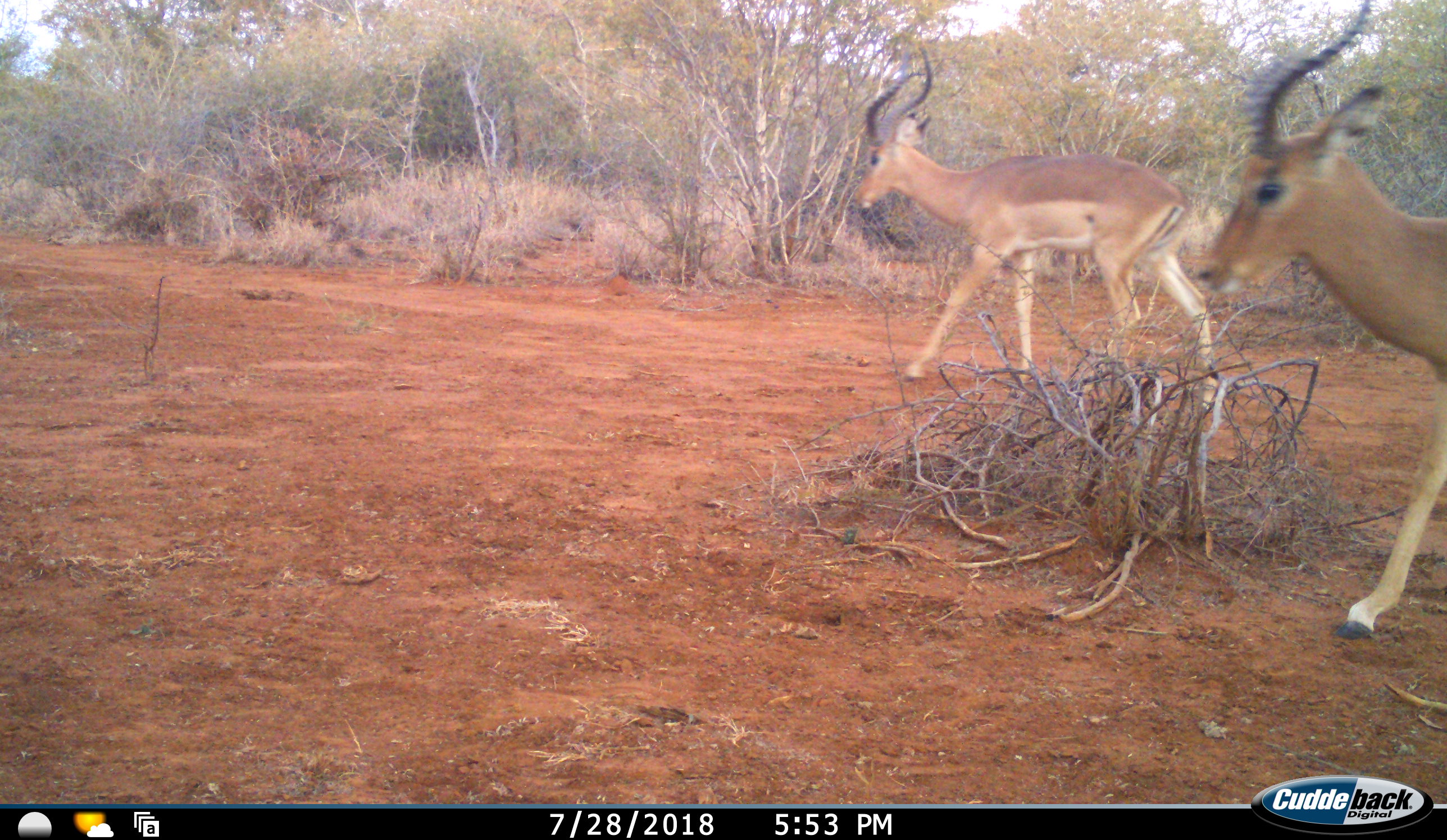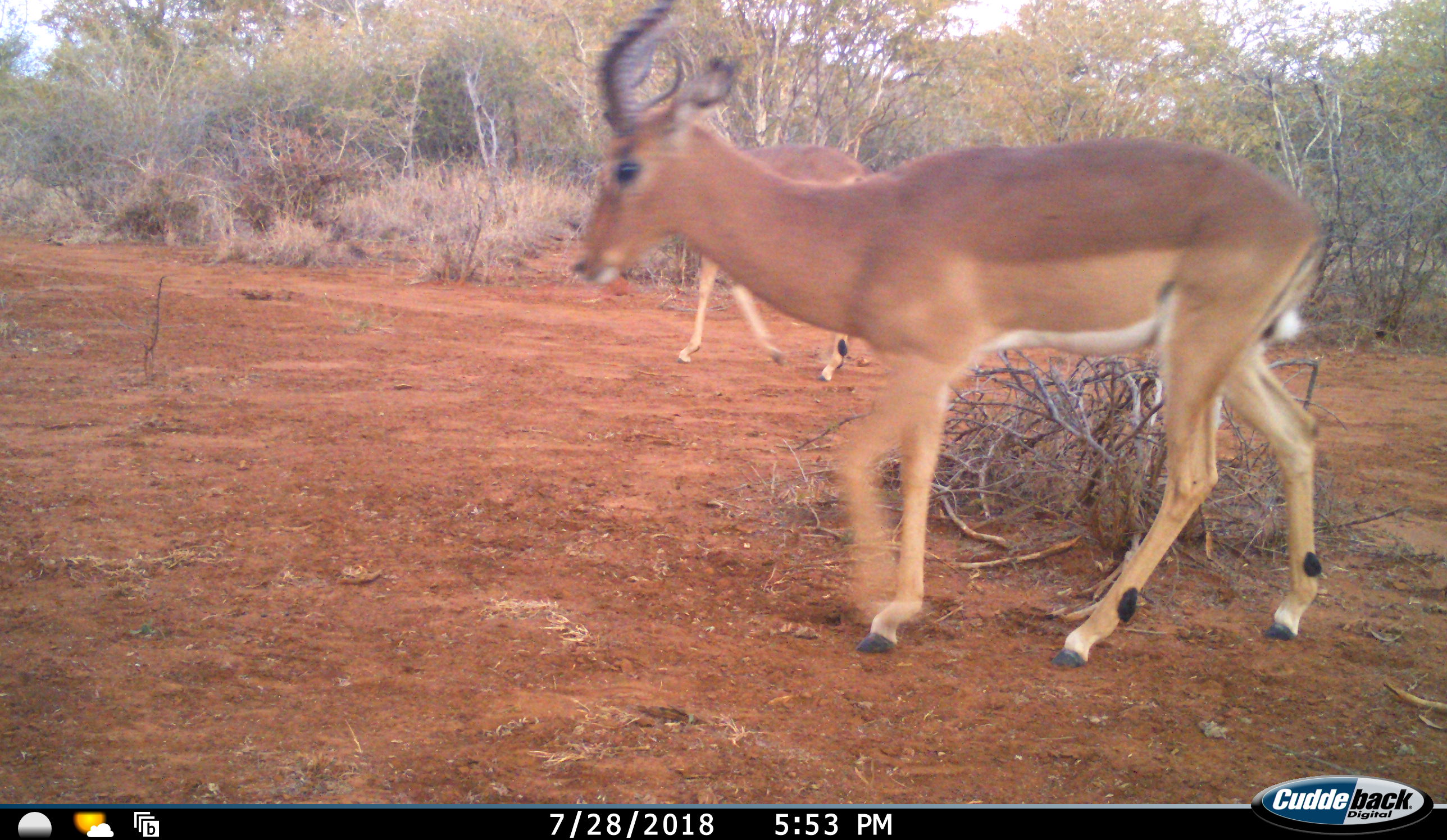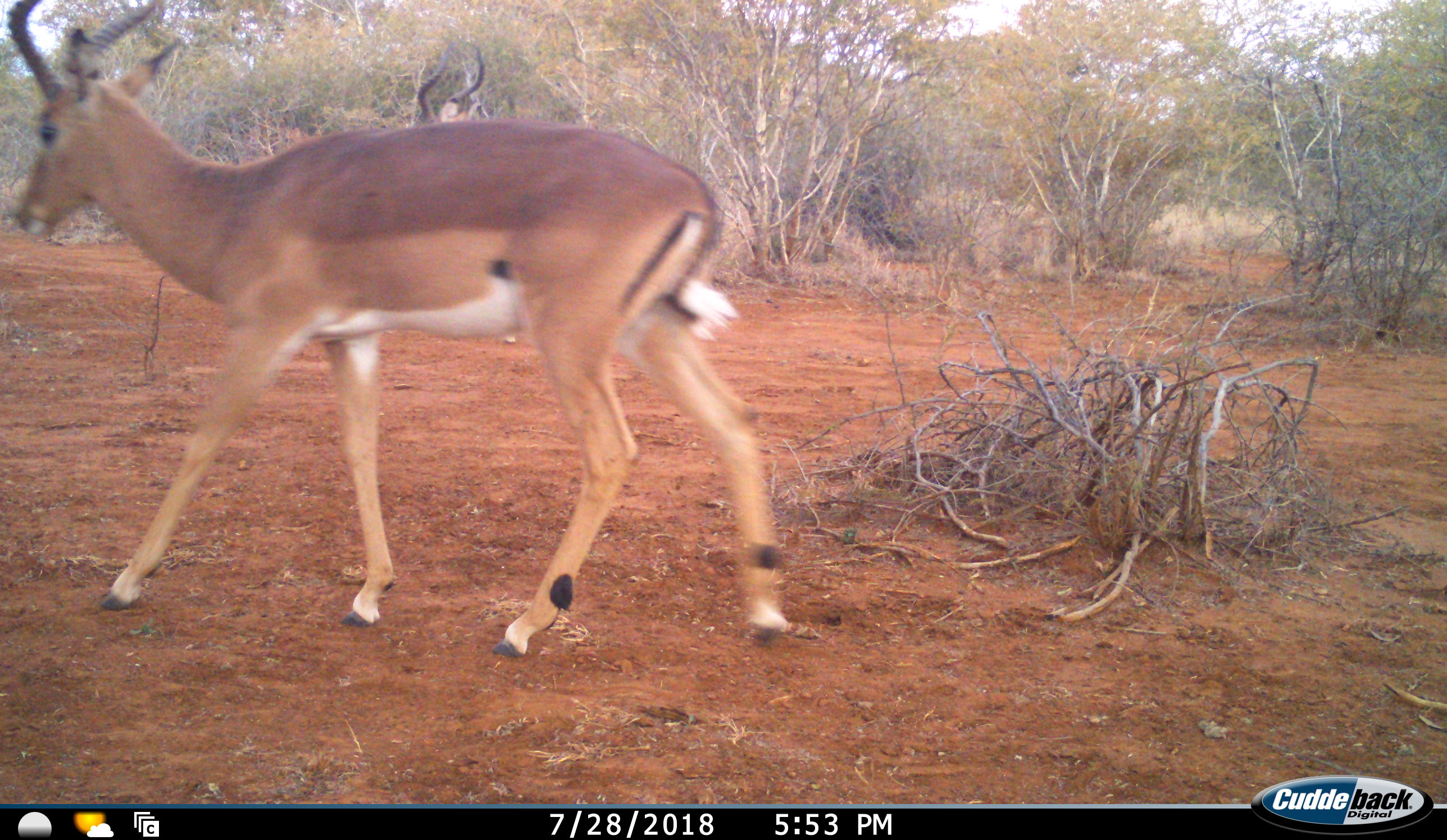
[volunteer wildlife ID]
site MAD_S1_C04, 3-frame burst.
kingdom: Animalia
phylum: Chordata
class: Mammalia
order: Artiodactyla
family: Bovidae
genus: Aepyceros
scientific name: Aepyceros melampus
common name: impala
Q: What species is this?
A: Impala (Aepyceros melampus).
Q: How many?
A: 2.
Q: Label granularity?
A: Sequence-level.